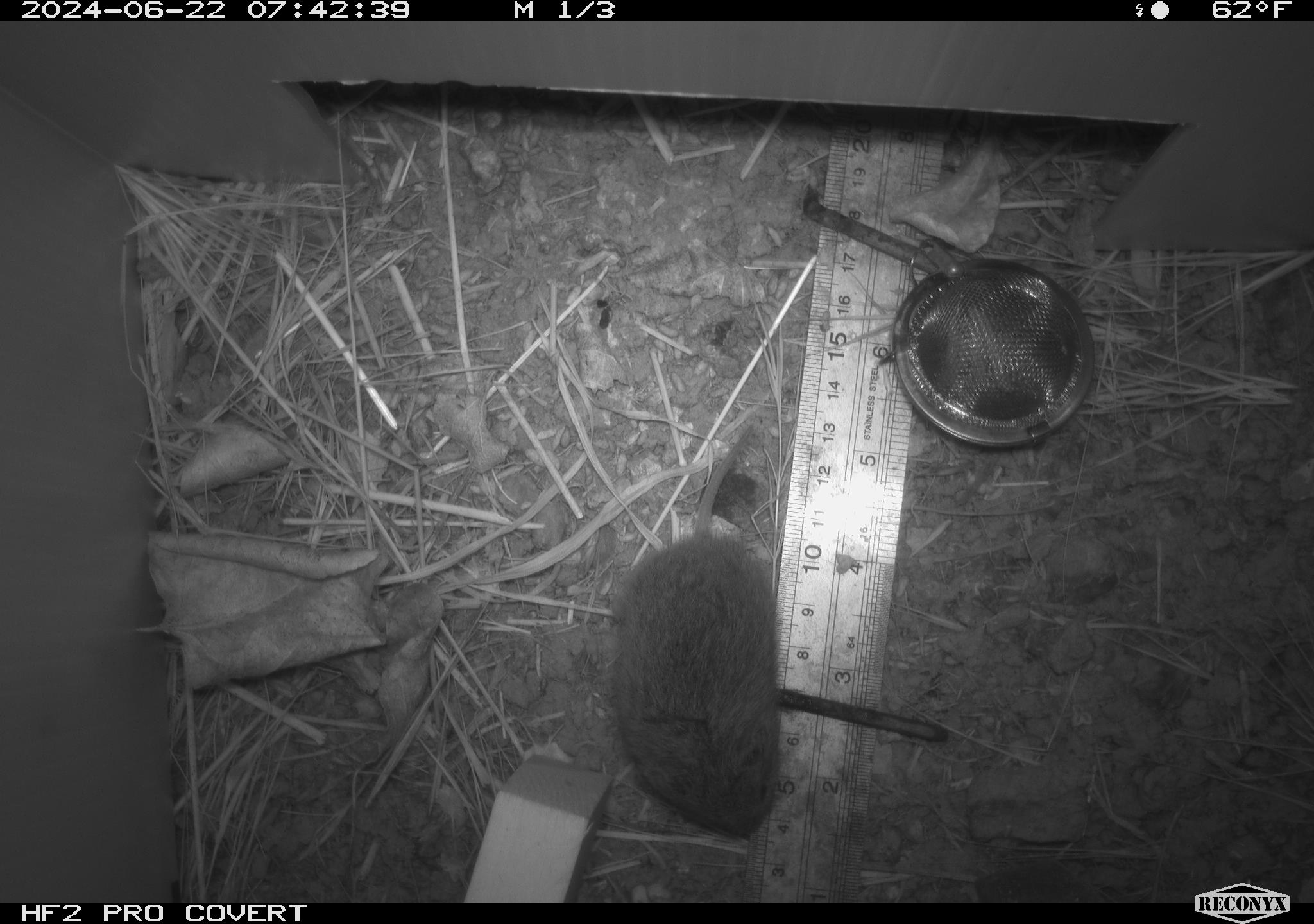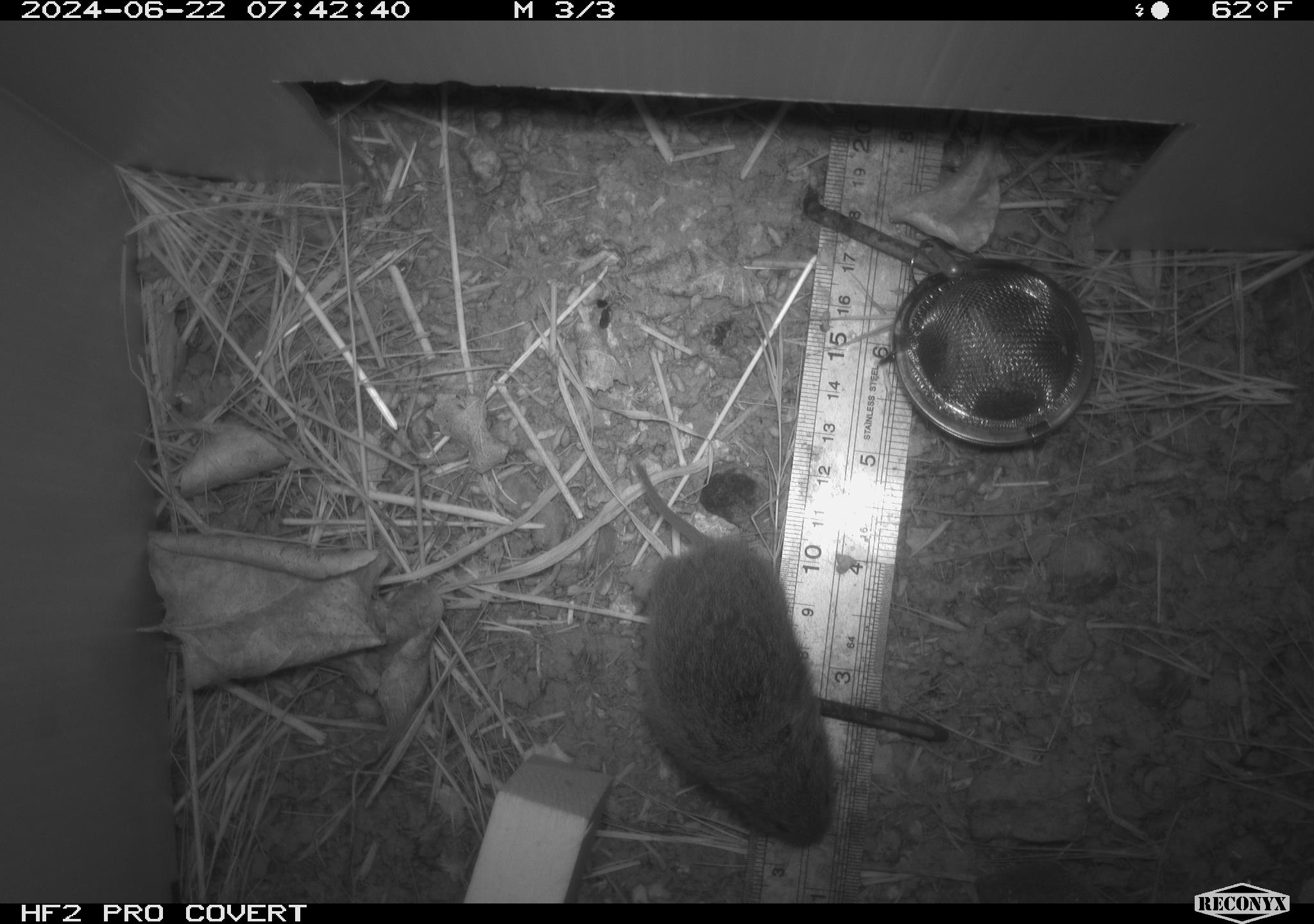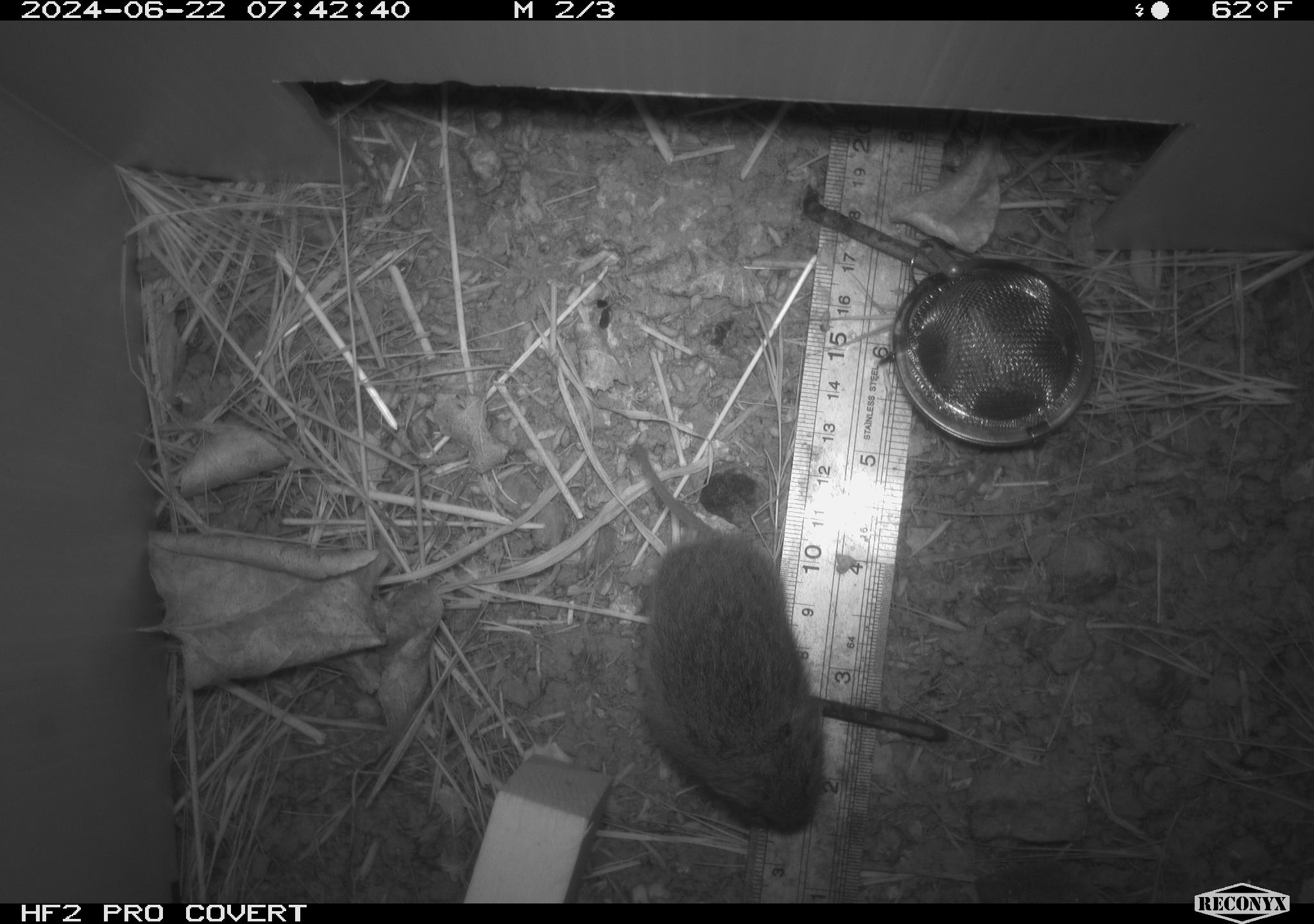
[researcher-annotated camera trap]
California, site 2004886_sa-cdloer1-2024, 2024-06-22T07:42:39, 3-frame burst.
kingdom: Animalia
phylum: Chordata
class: Mammalia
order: Rodentia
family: Cricetidae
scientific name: Arvicolinae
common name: voles, lemmings, and muskrats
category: arvicolinae subfamily